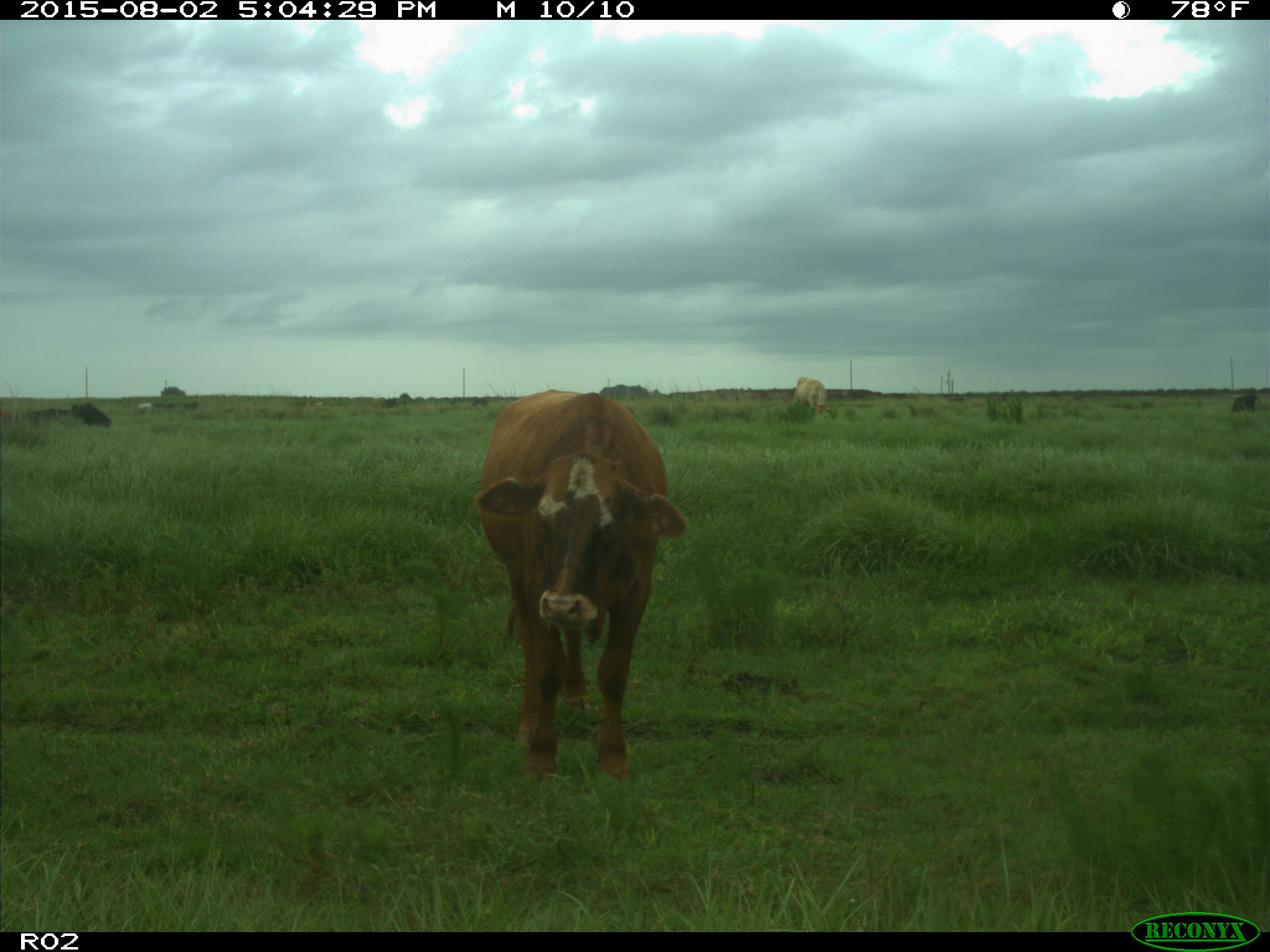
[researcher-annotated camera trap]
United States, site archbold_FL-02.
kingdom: Animalia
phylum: Chordata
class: Mammalia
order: Artiodactyla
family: Bovidae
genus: Bos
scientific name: Bos taurus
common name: domestic cow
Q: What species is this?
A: Bos taurus (domestic cow).